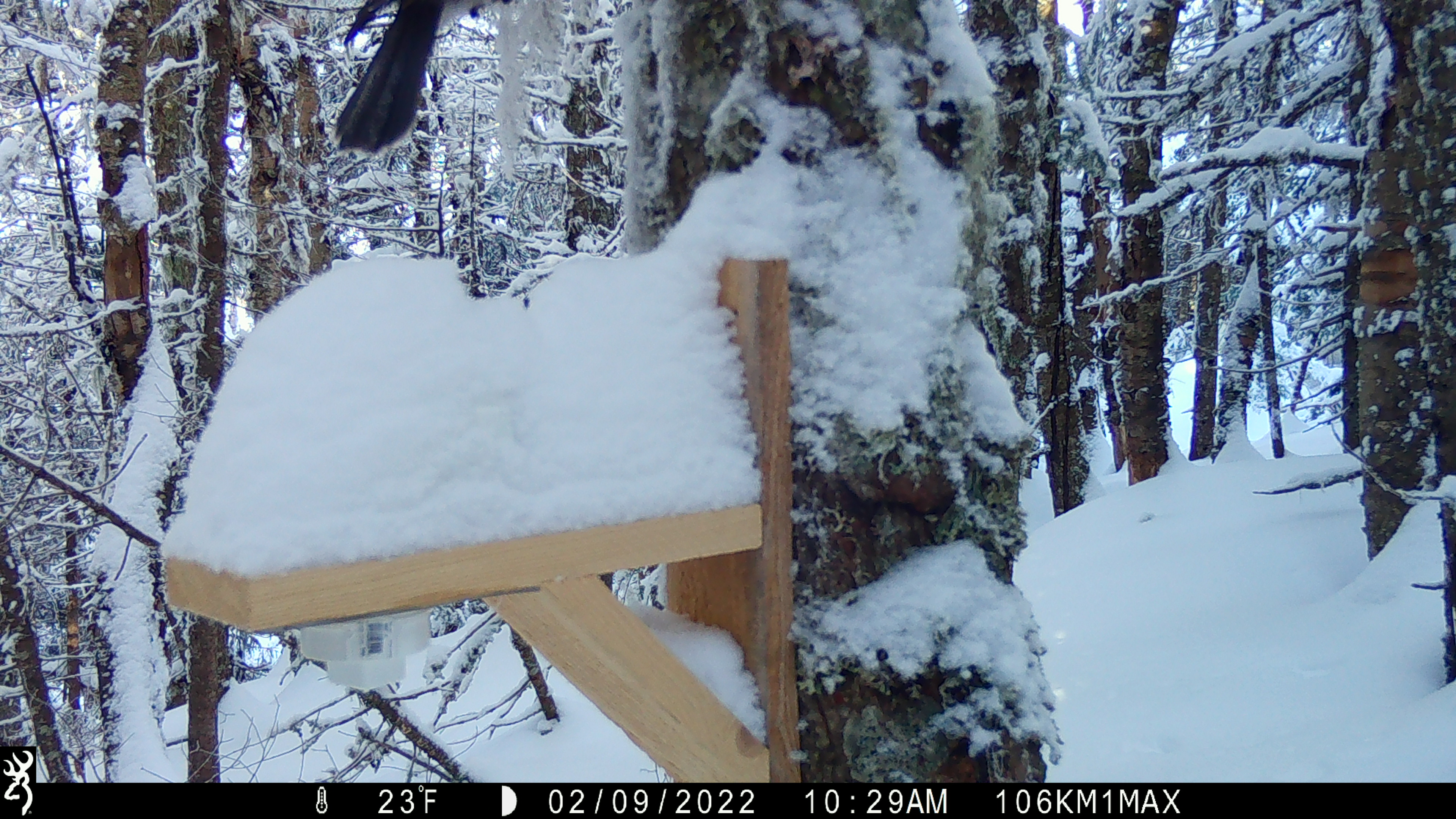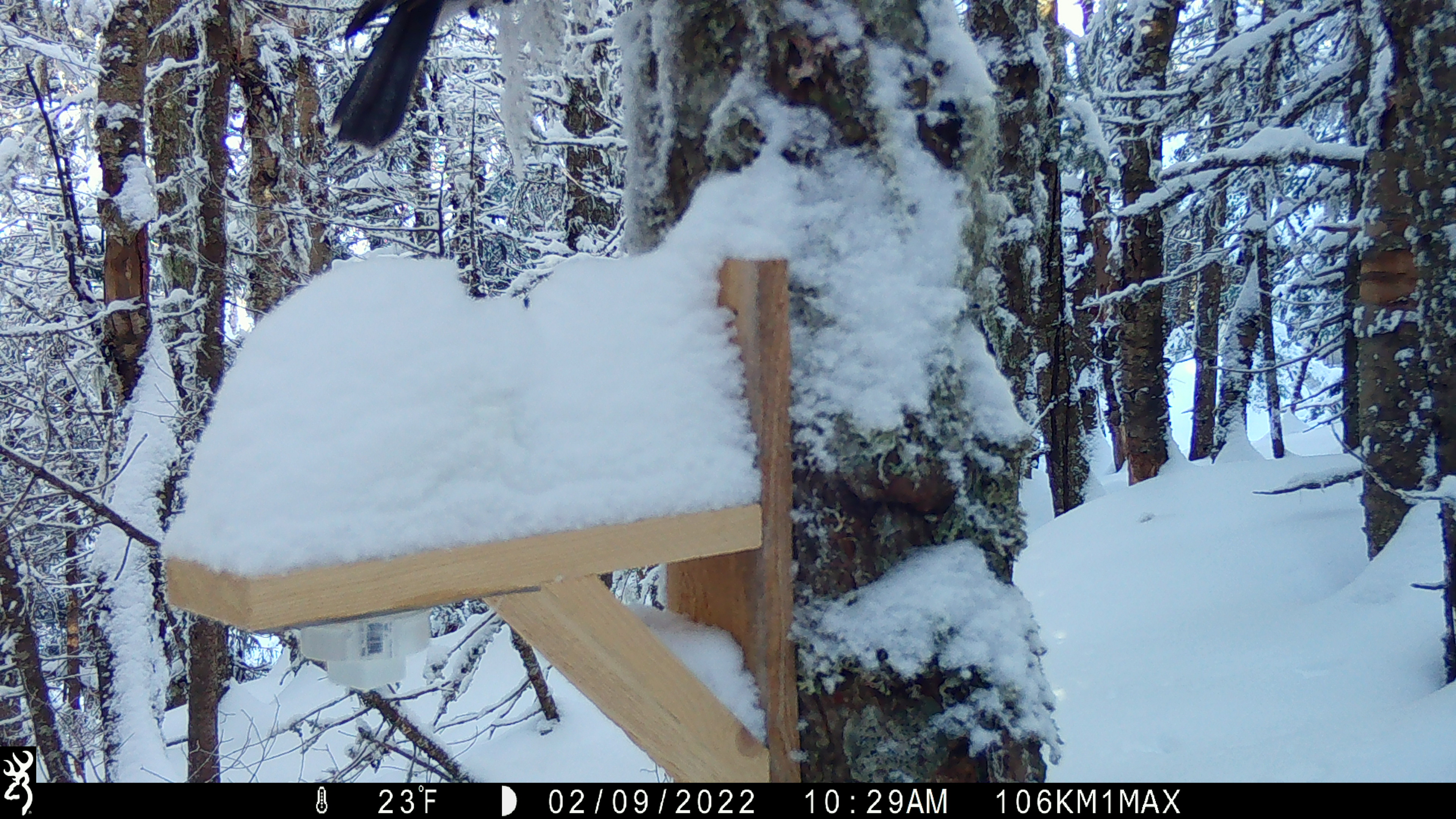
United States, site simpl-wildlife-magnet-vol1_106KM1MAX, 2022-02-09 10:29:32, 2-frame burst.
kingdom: Animalia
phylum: Chordata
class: Aves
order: Passeriformes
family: Corvidae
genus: Perisoreus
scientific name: Perisoreus canadensis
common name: canada jay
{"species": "canada jay (Perisoreus canadensis)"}